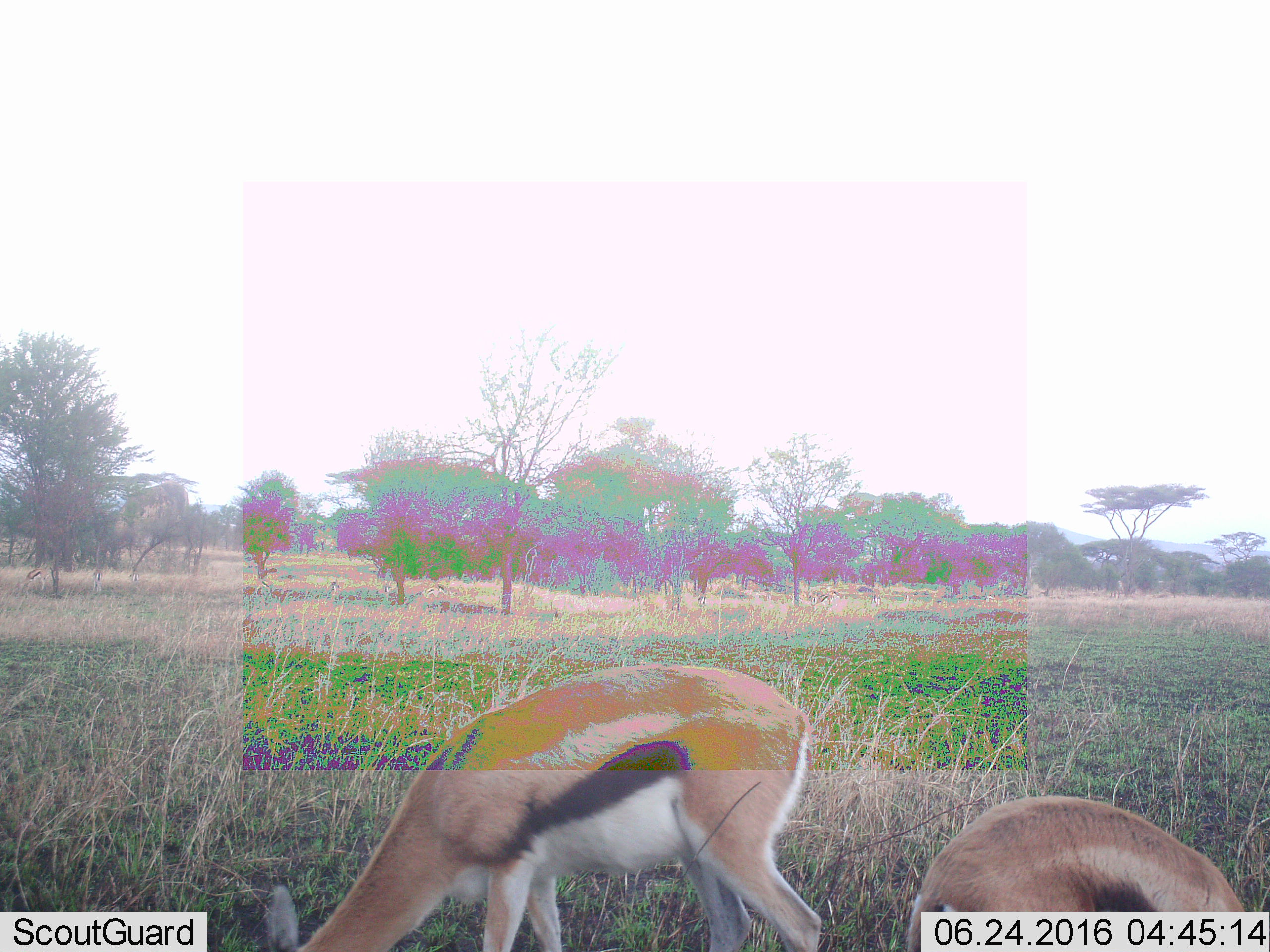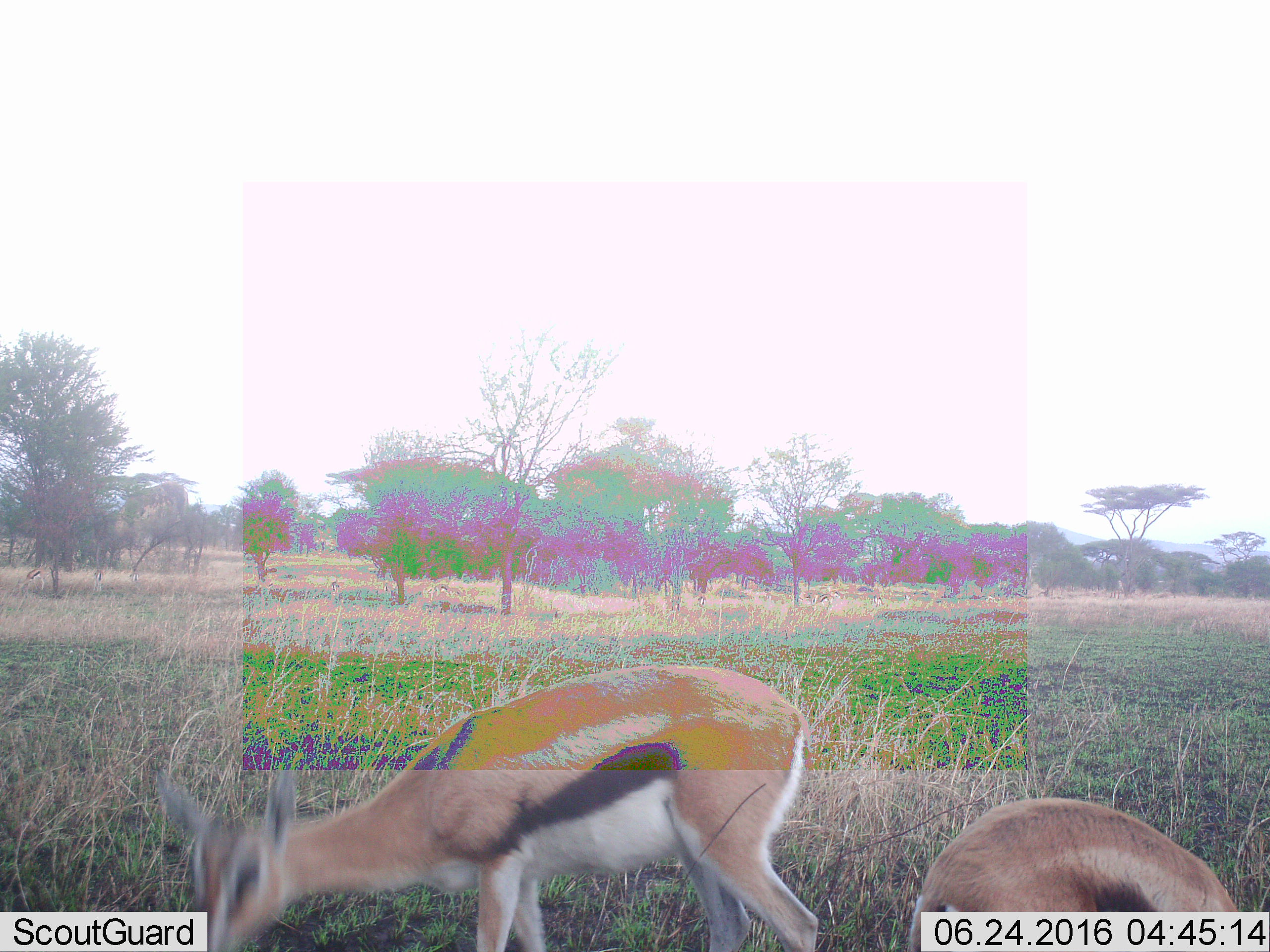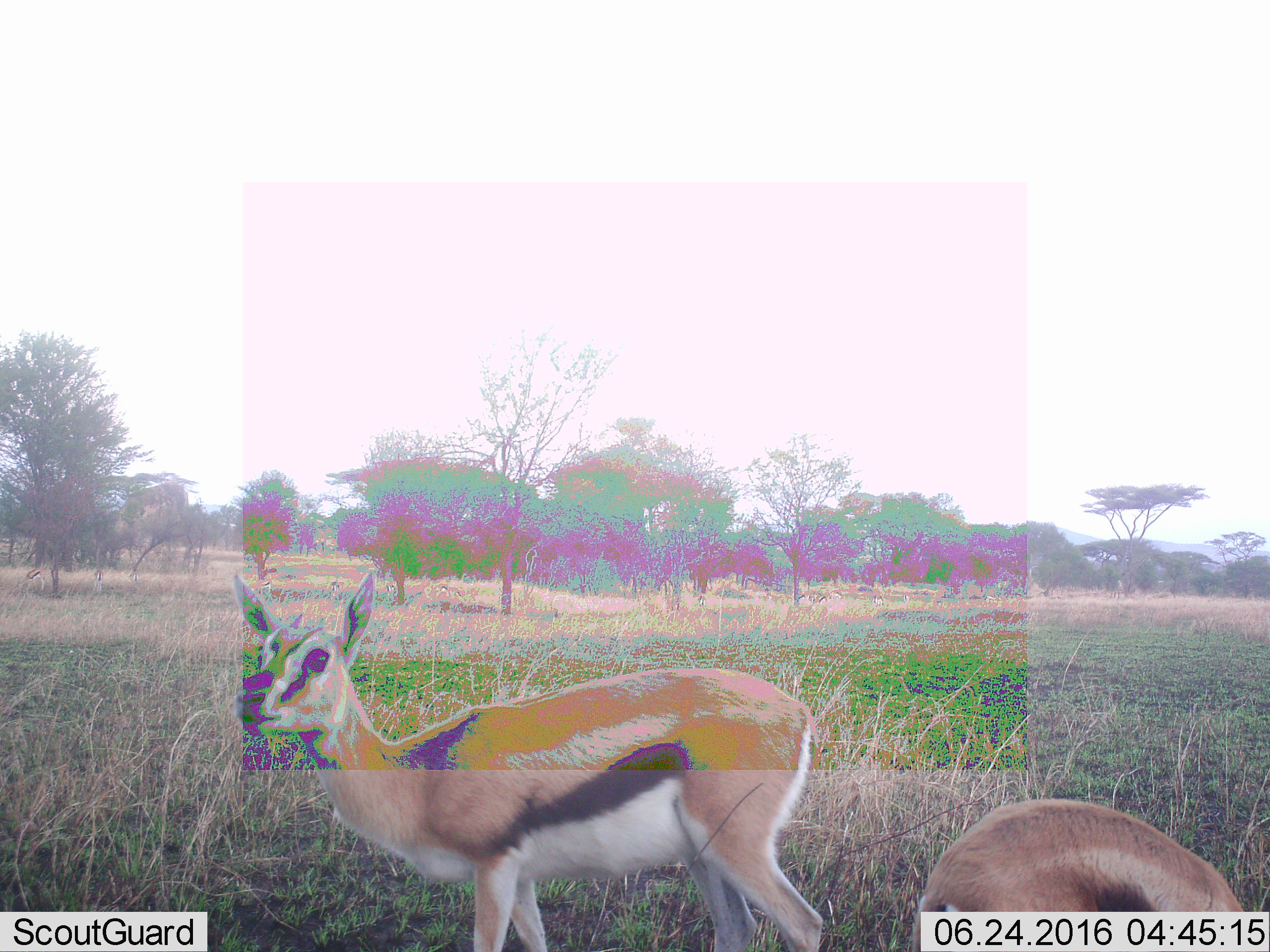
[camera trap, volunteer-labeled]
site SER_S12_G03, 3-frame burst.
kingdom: Animalia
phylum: Chordata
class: Mammalia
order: Artiodactyla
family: Bovidae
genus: Eudorcas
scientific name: Eudorcas thomsonii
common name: thomson's gazelle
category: gazellethomsons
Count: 2.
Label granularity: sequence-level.